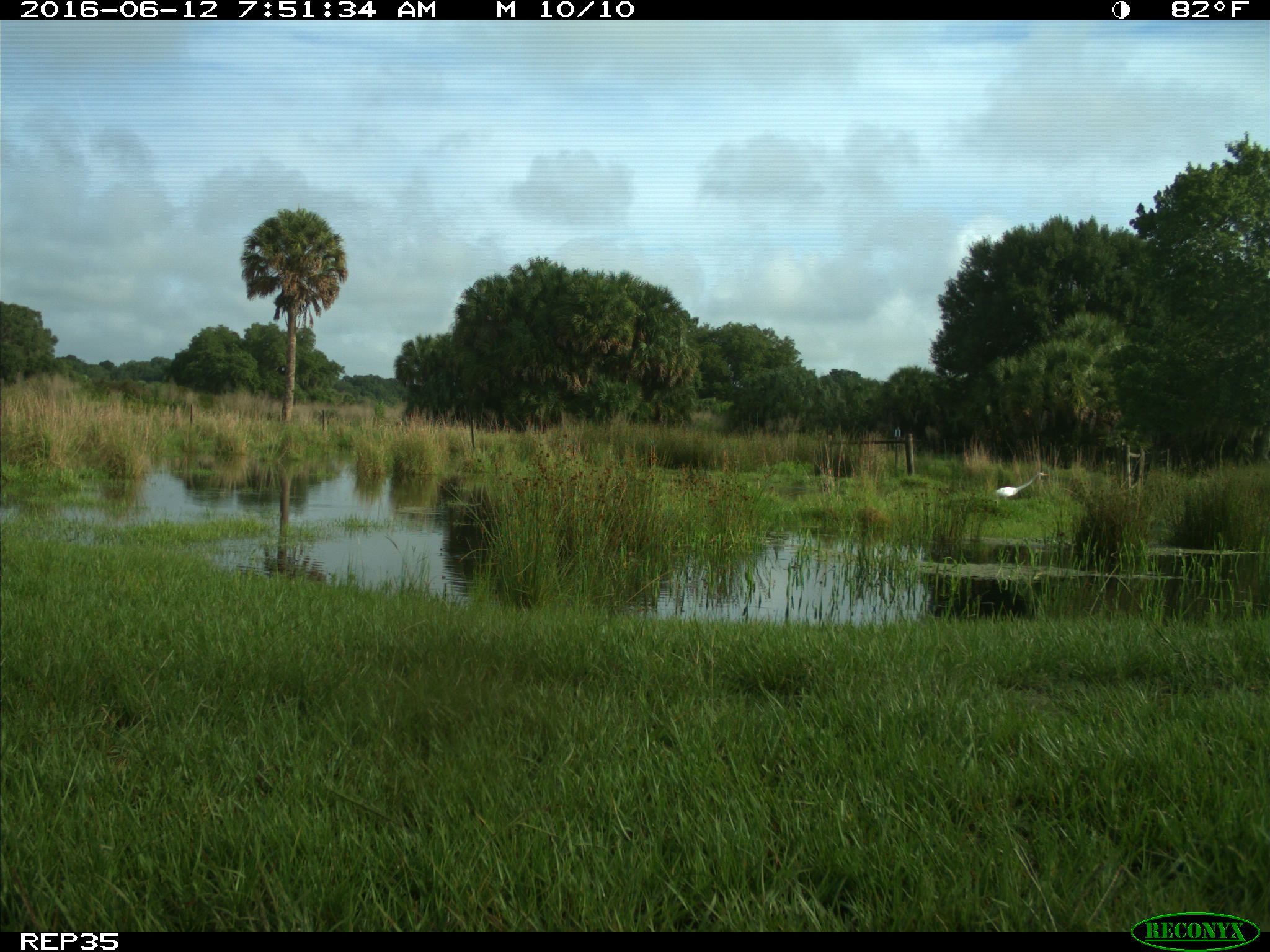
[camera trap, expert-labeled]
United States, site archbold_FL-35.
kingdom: Animalia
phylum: Chordata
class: Aves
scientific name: Aves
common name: birds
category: unidentified bird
Unidentified bird (birds) (Aves).